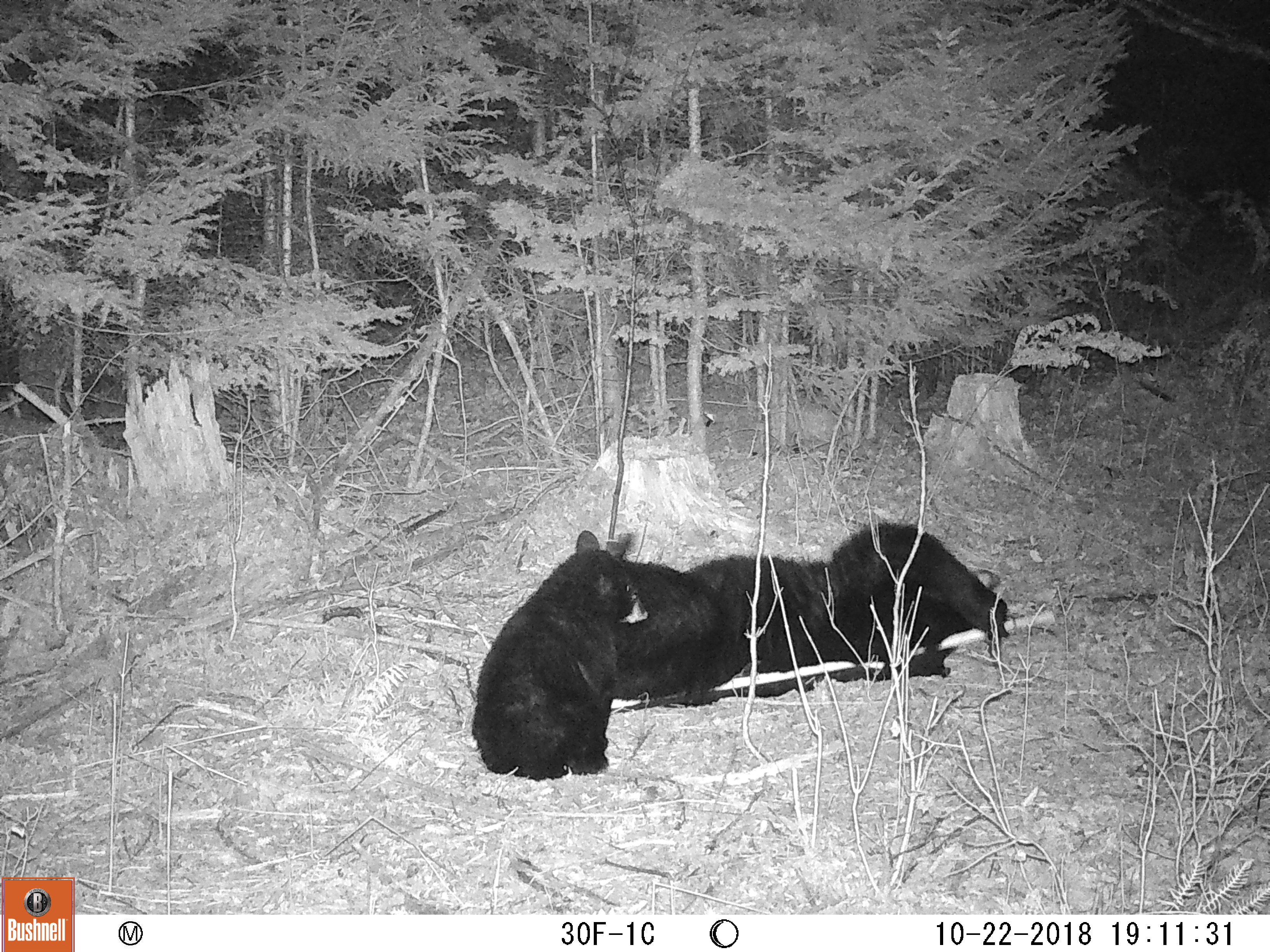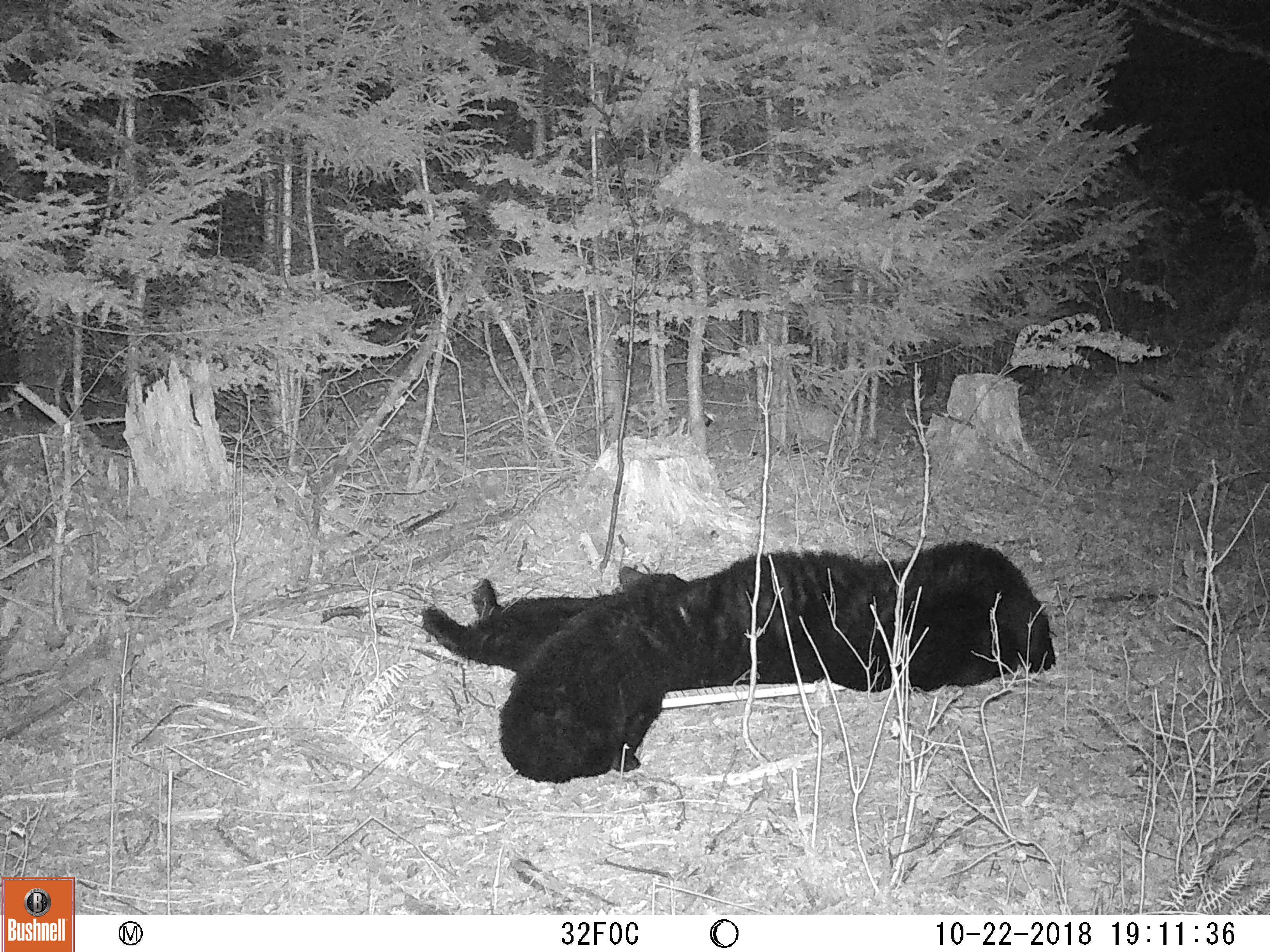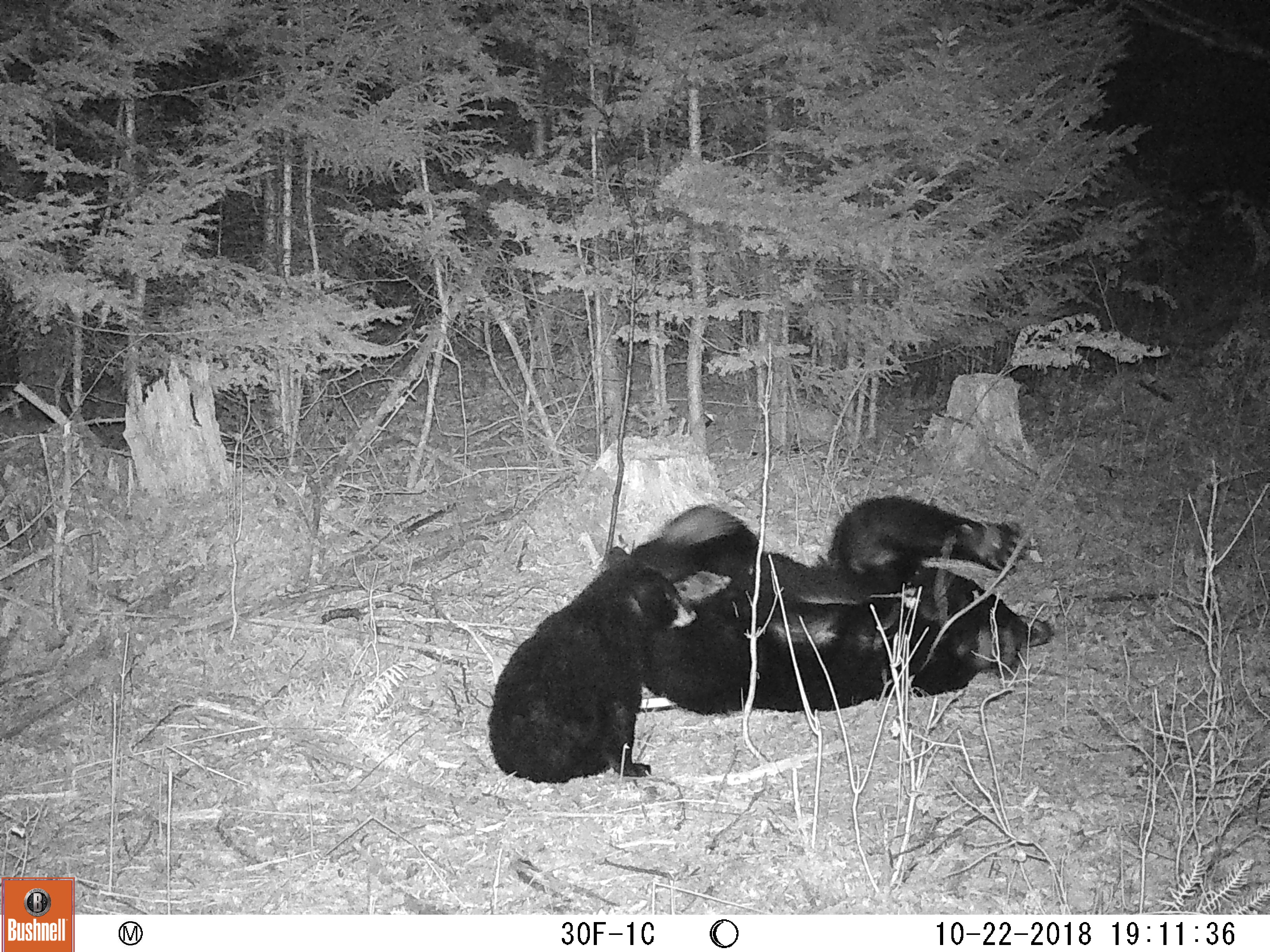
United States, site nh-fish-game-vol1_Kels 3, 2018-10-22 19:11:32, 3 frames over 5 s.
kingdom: Animalia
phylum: Chordata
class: Mammalia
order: Carnivora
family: Ursidae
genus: Ursus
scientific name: Ursus americanus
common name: black bear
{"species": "black bear (Ursus americanus)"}